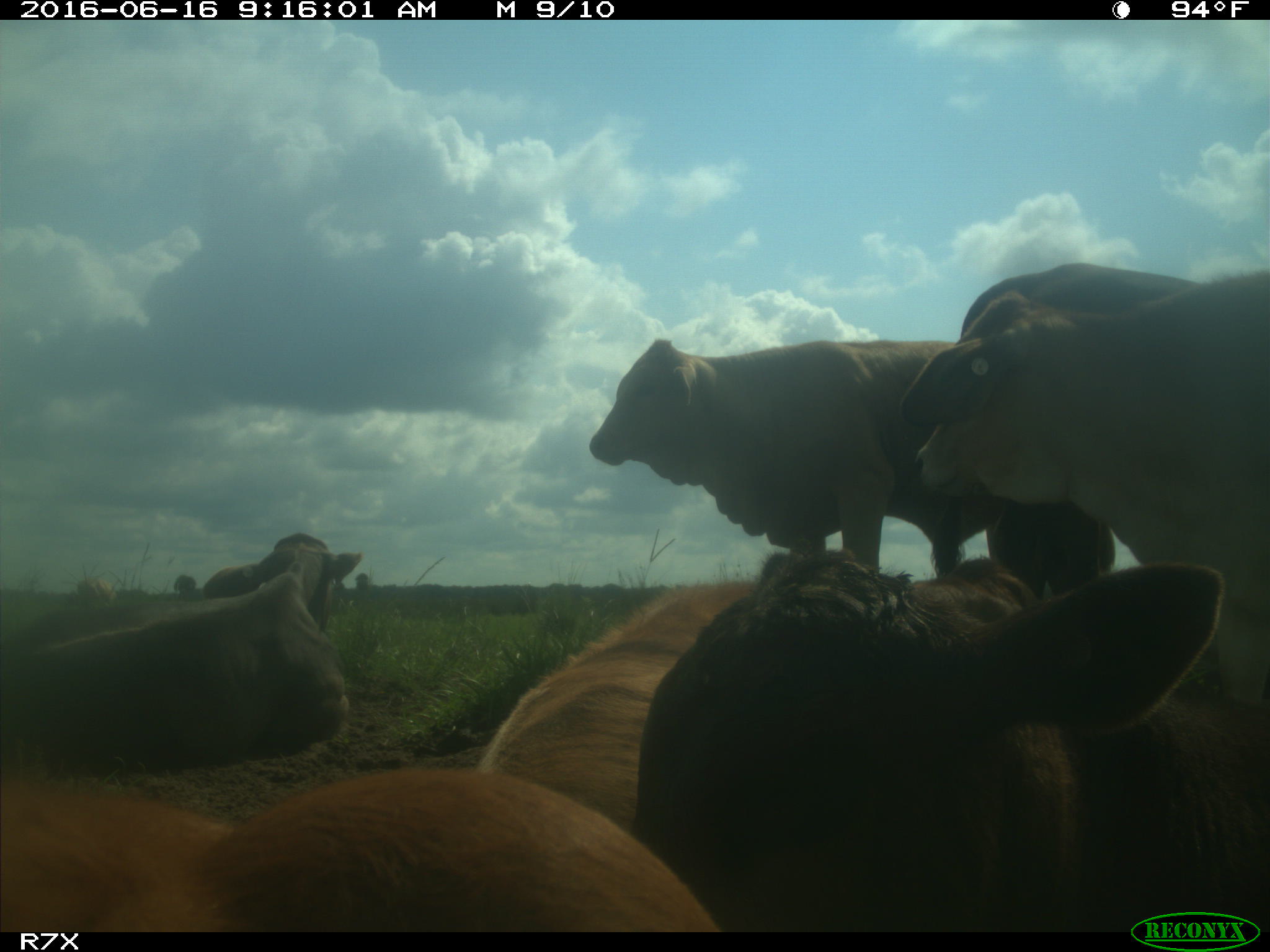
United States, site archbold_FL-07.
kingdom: Animalia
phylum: Chordata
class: Mammalia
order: Artiodactyla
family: Bovidae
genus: Bos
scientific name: Bos taurus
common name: domestic cow